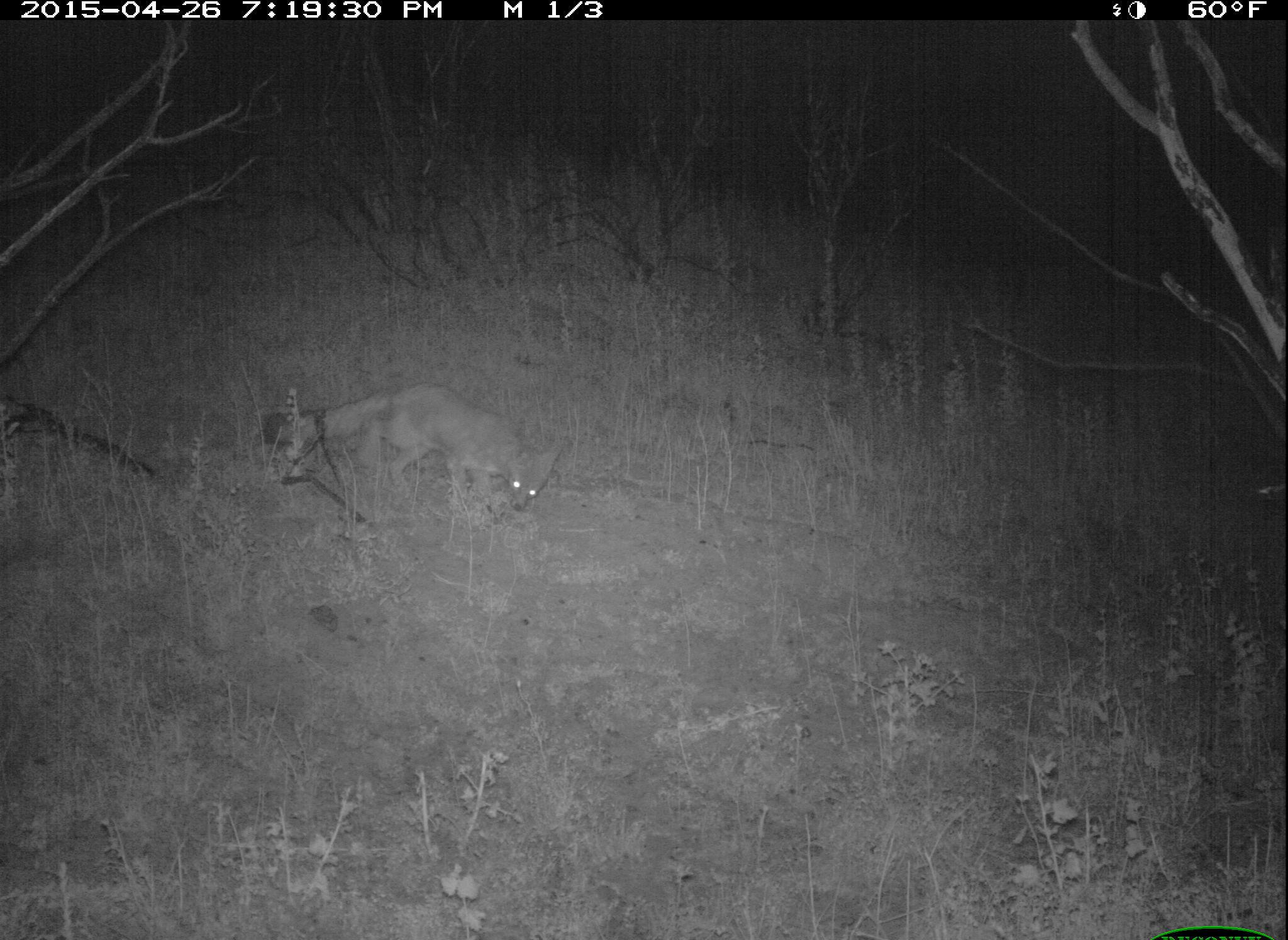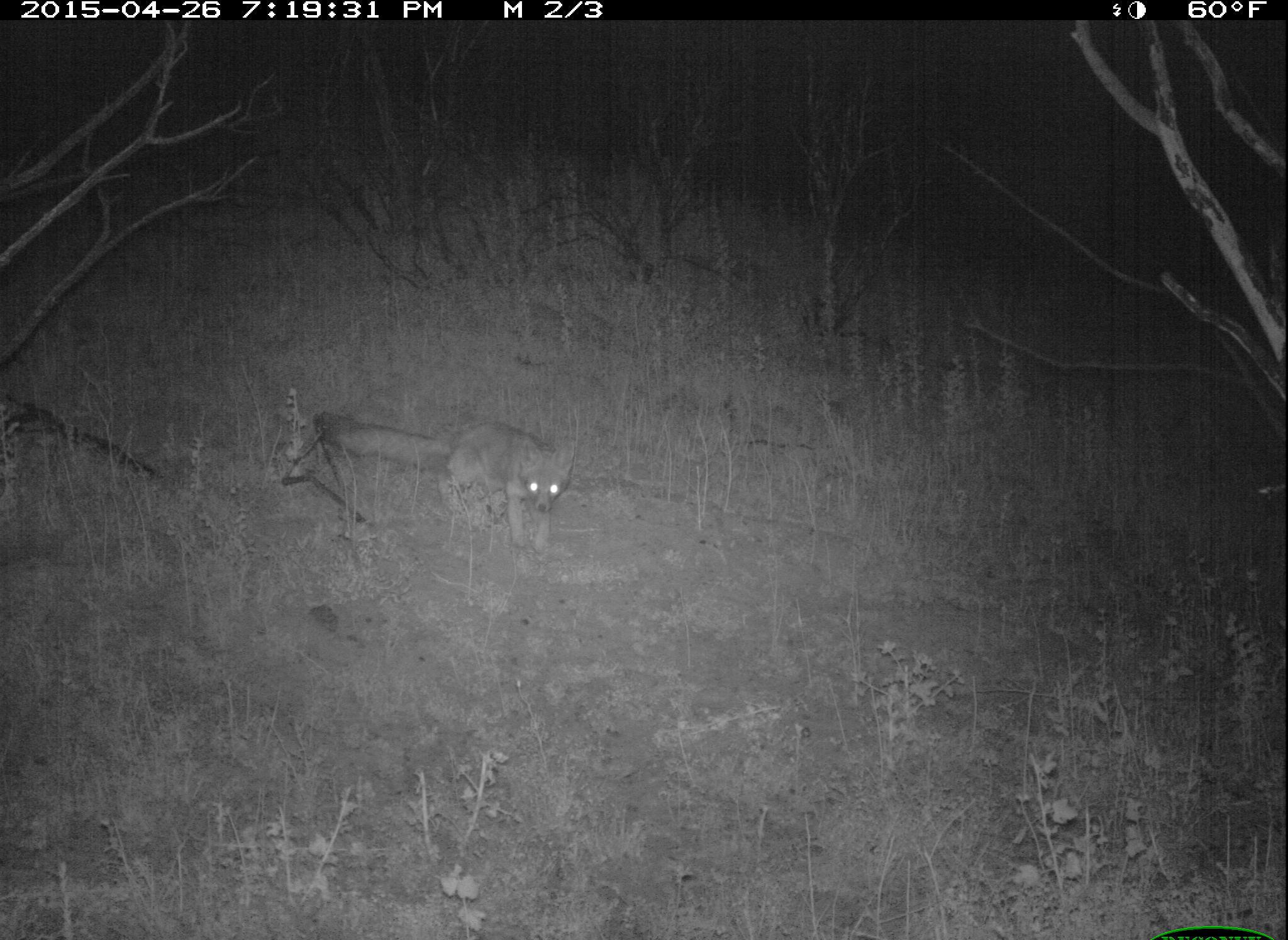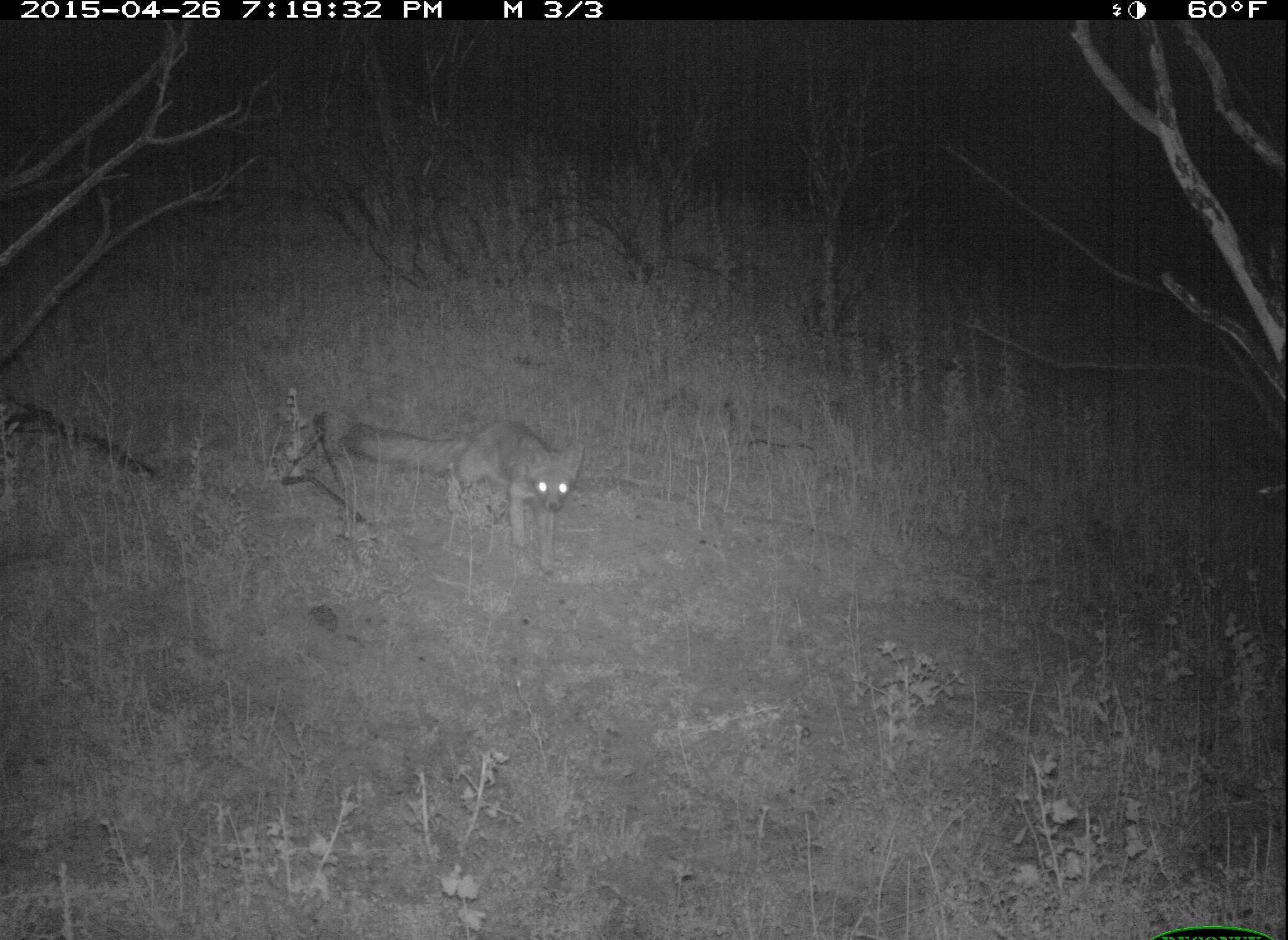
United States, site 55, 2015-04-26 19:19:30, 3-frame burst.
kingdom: Animalia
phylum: Chordata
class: Mammalia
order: Carnivora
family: Canidae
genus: Urocyon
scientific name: Urocyon cinereoargenteus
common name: gray fox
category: fox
Fox (gray fox) (Urocyon cinereoargenteus).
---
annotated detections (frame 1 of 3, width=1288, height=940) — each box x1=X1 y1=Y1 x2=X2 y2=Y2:
fox: x1=261 y1=377 x2=570 y2=516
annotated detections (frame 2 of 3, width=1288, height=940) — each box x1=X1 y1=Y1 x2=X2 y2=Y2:
fox: x1=310 y1=409 x2=579 y2=550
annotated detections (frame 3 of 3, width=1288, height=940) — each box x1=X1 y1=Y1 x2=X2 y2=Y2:
fox: x1=312 y1=409 x2=583 y2=575